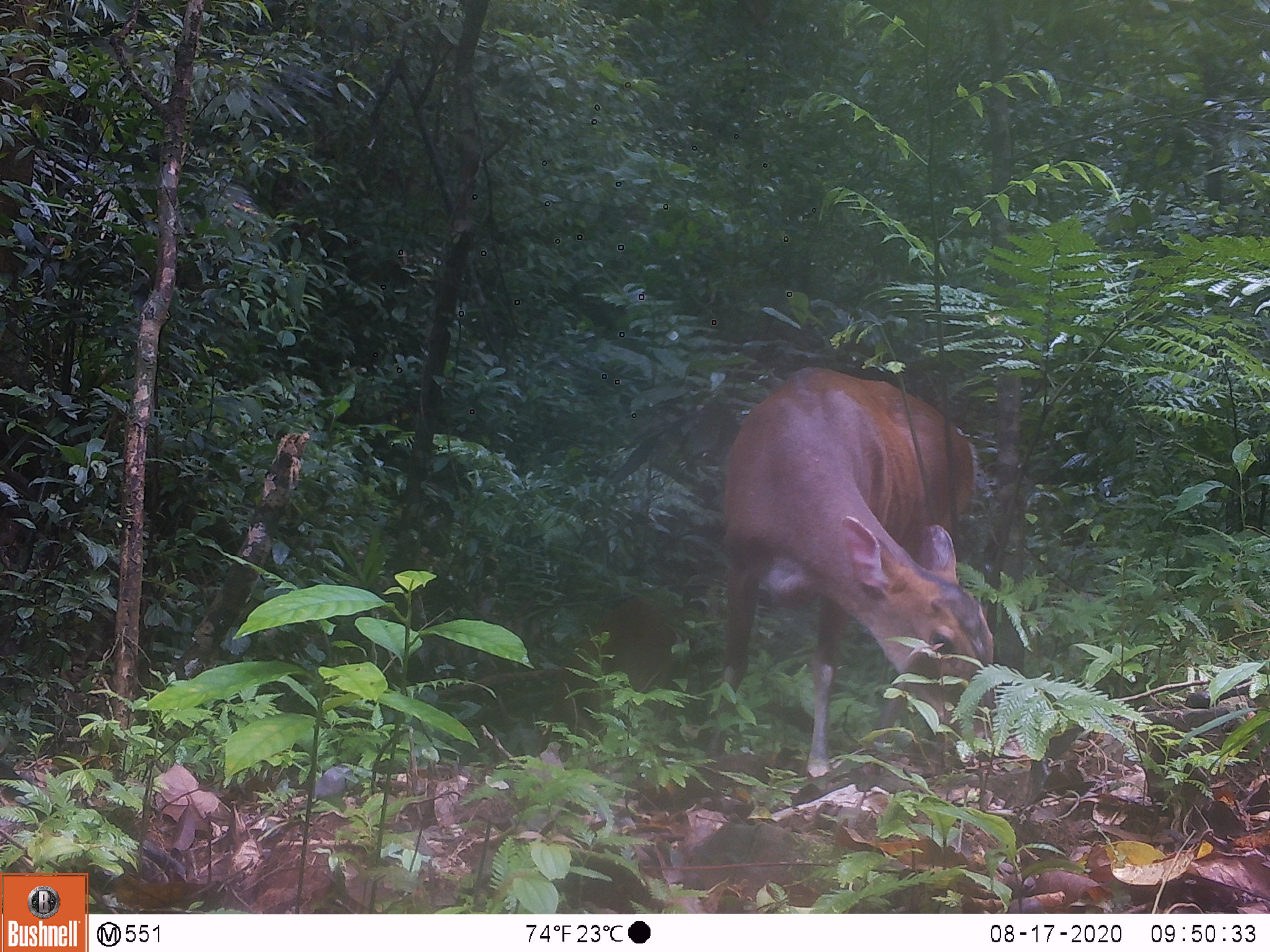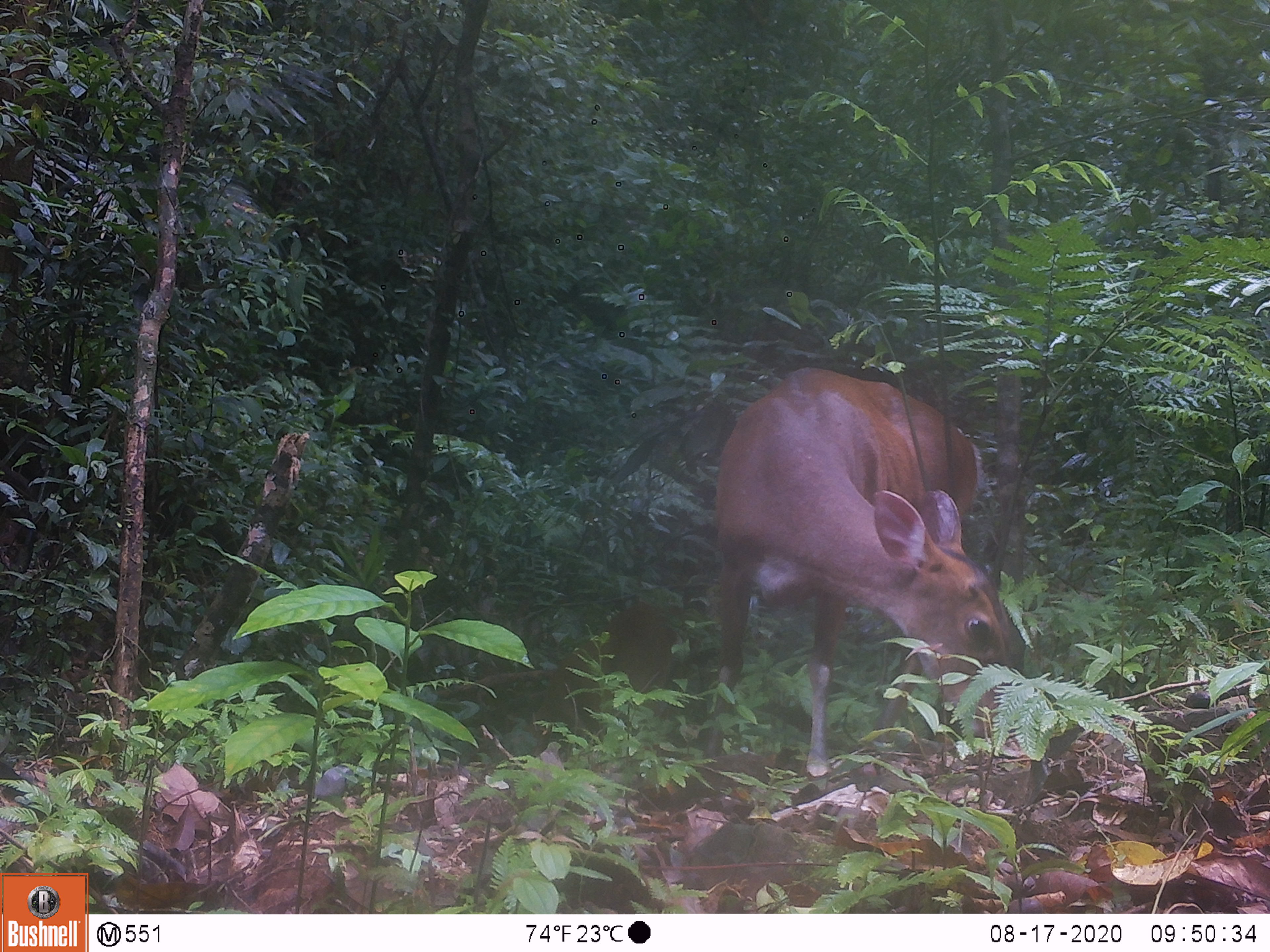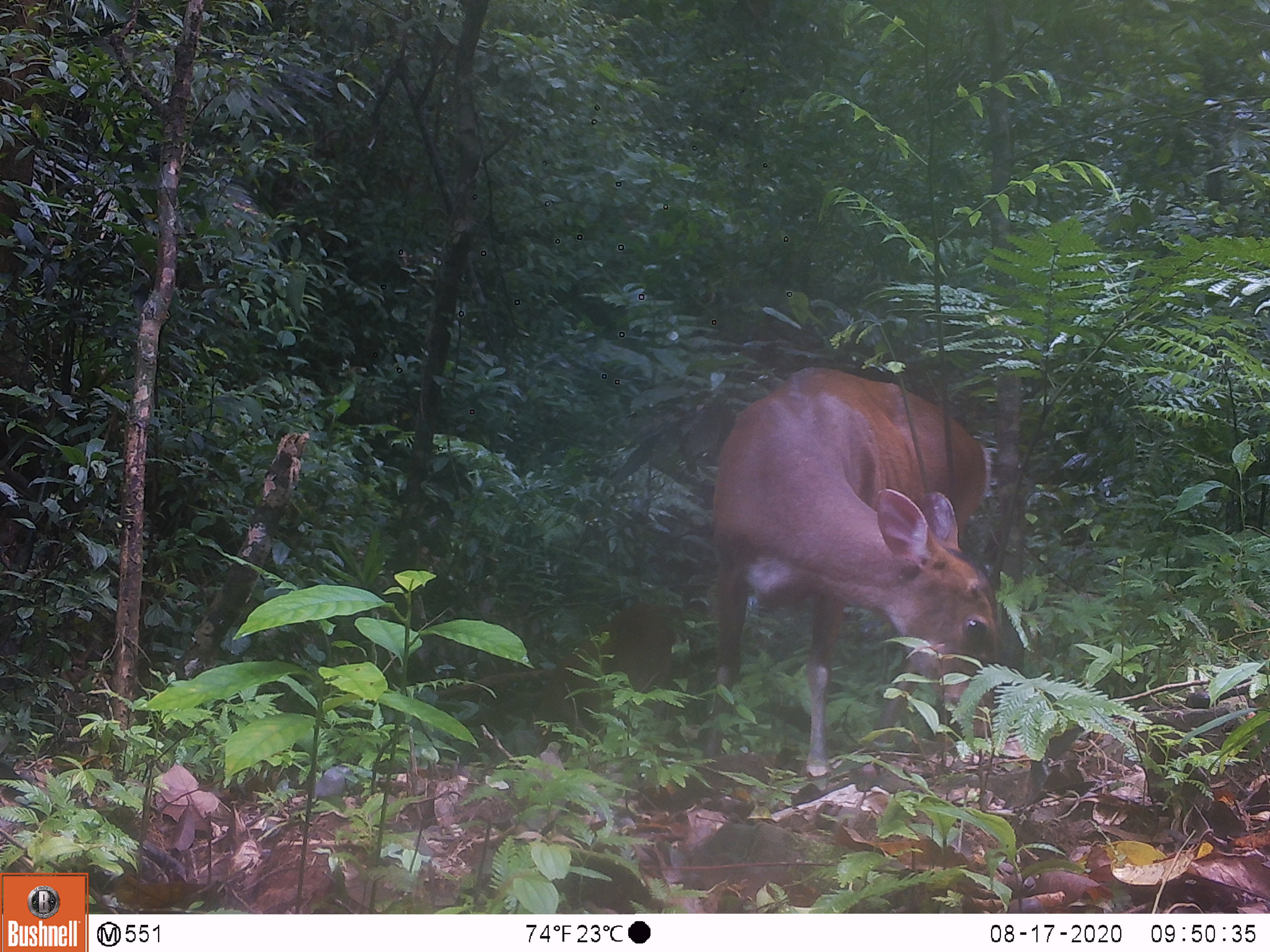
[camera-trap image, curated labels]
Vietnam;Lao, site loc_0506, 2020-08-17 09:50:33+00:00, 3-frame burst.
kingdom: Animalia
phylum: Chordata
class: Mammalia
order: Artiodactyla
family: Cervidae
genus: Muntiacus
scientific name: Muntiacus vuquangensis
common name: large-antlered muntjac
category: large antlered muntjac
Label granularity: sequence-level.